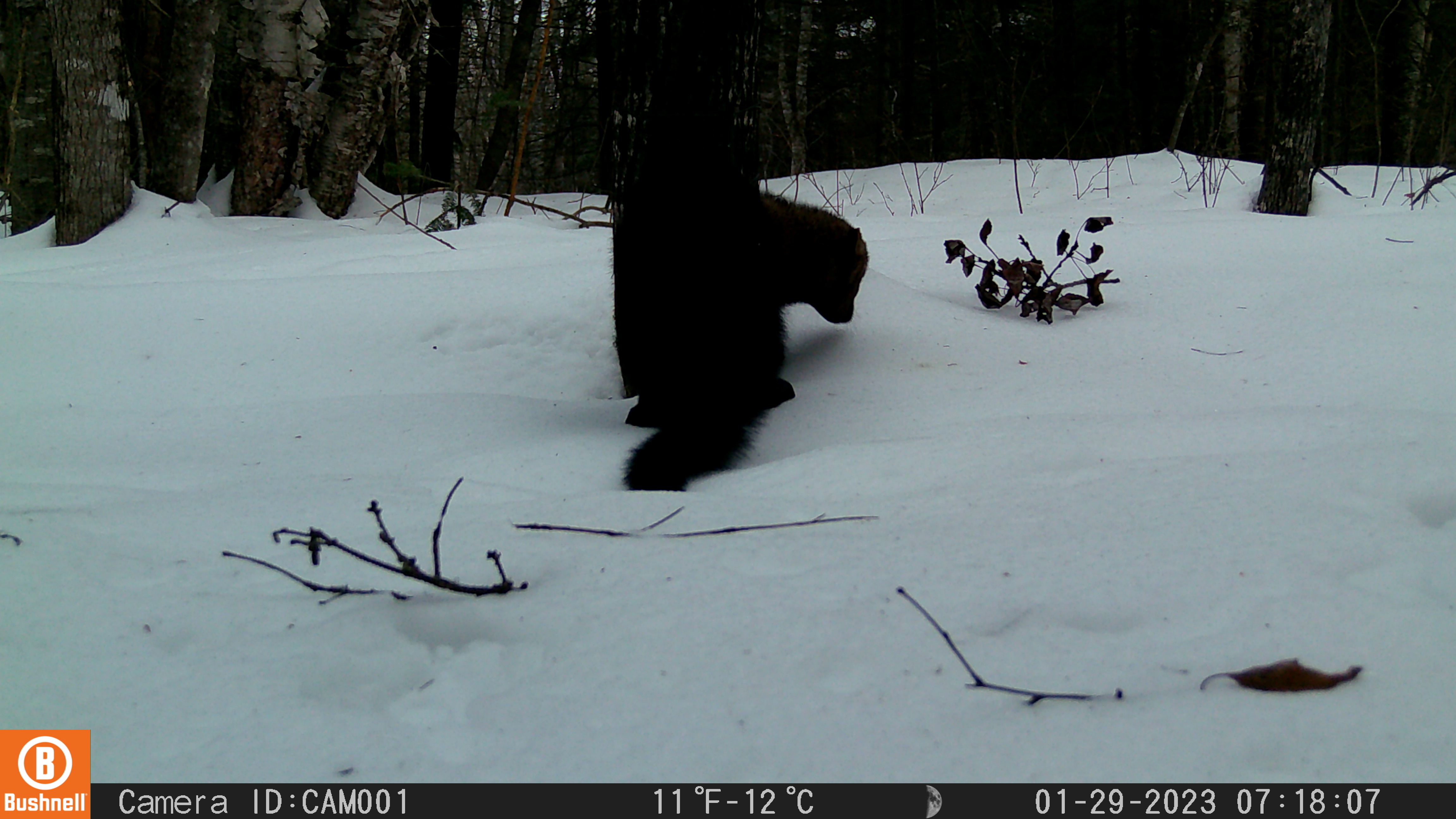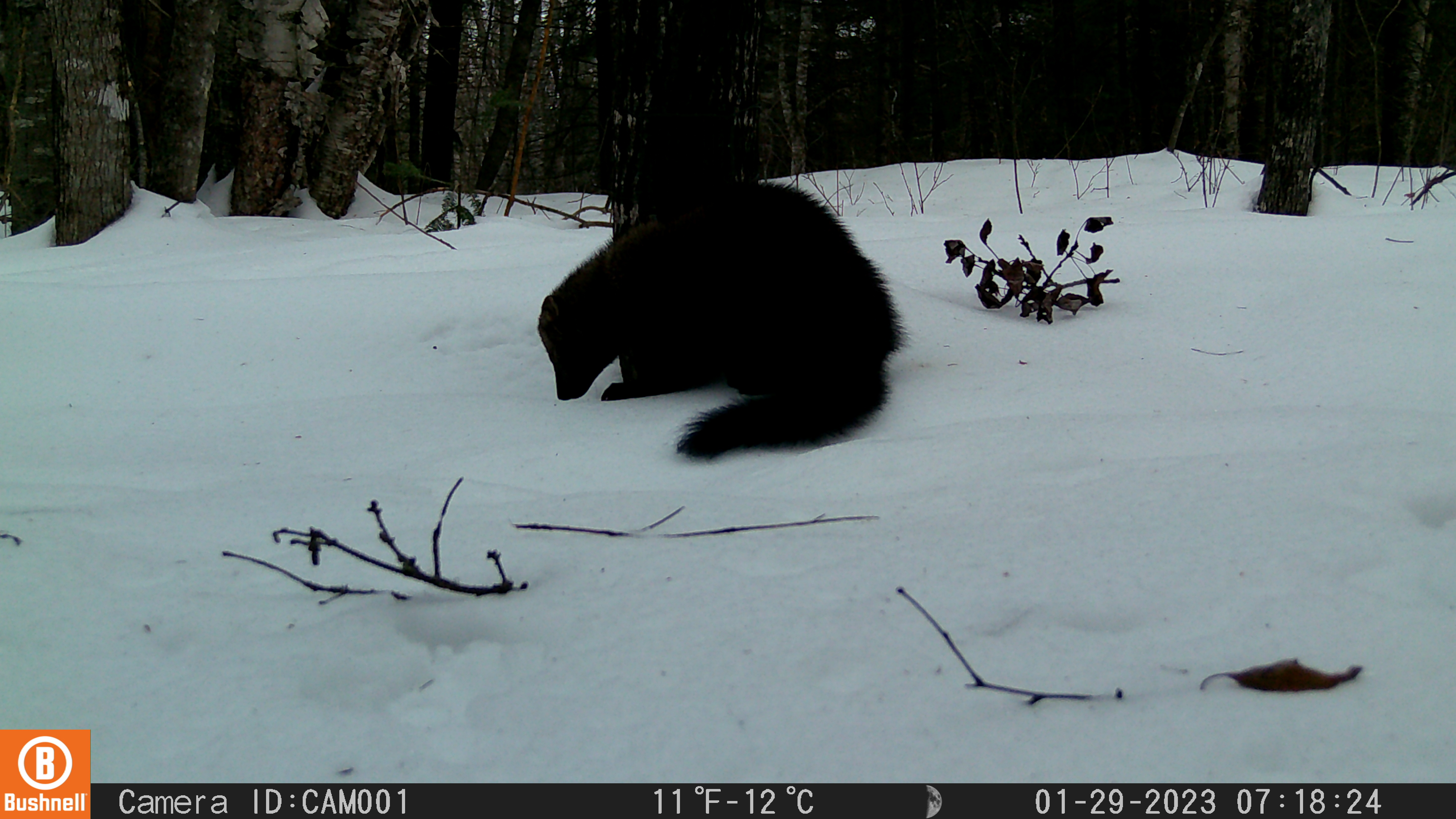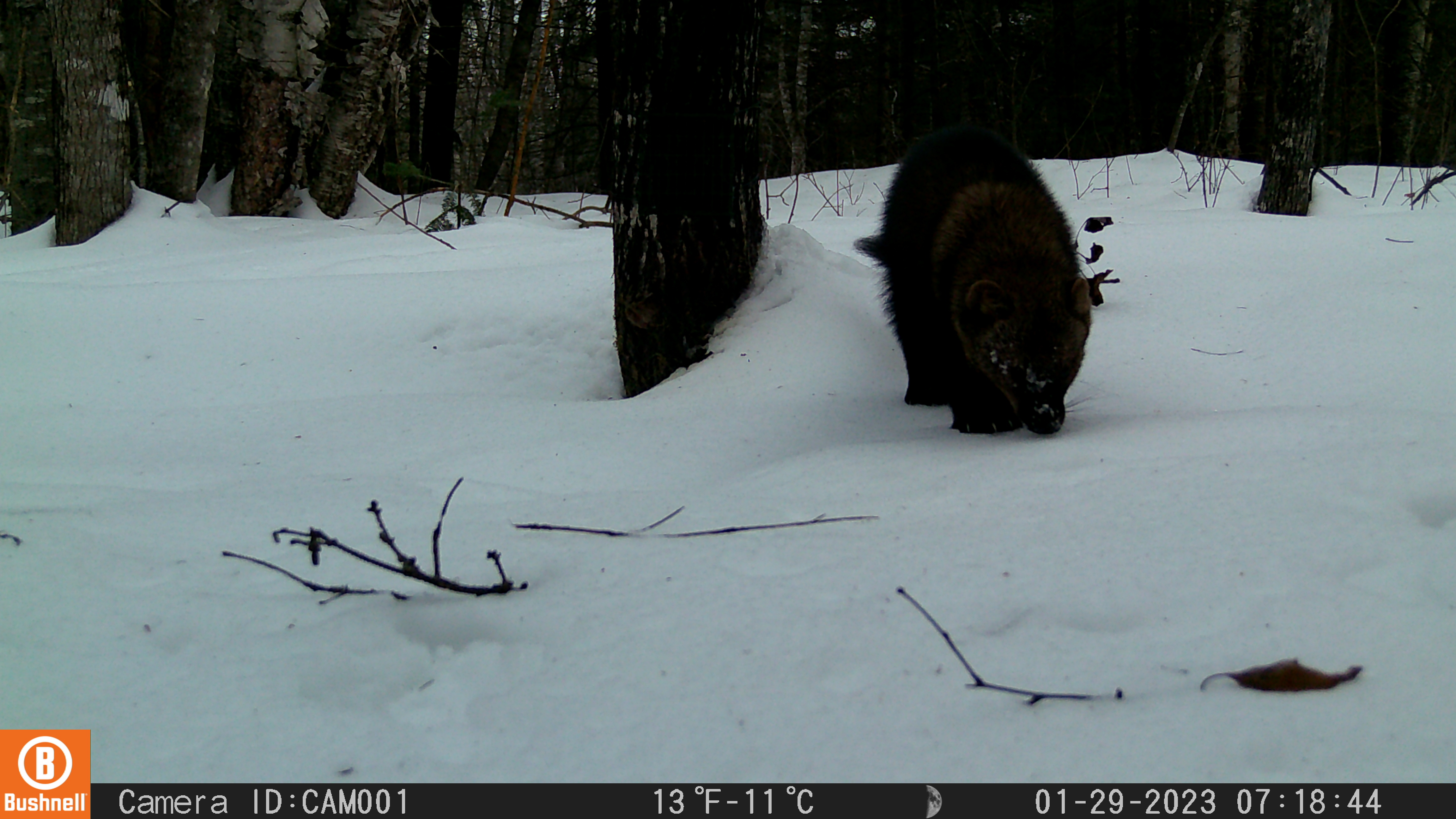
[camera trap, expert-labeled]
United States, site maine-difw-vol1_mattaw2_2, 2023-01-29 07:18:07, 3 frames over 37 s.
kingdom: Animalia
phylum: Chordata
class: Mammalia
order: Carnivora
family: Mustelidae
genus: Pekania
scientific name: Pekania pennanti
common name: fisher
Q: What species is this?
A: Fisher (Pekania pennanti).